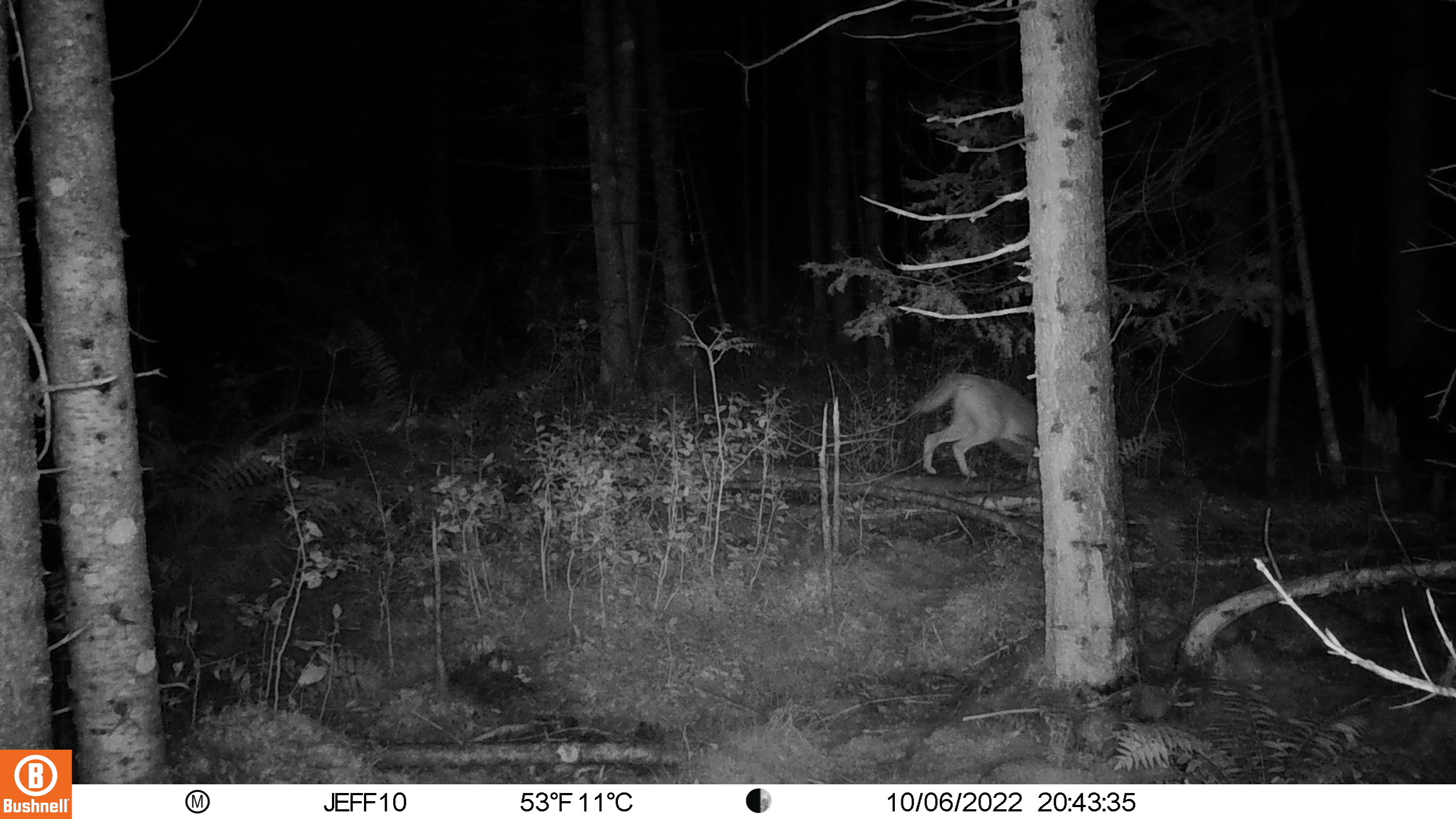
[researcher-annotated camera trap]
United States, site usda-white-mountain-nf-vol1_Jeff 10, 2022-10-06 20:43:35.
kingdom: Animalia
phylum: Chordata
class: Mammalia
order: Carnivora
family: Canidae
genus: Canis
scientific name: Canis latrans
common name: coyote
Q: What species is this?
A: Coyote (Canis latrans).